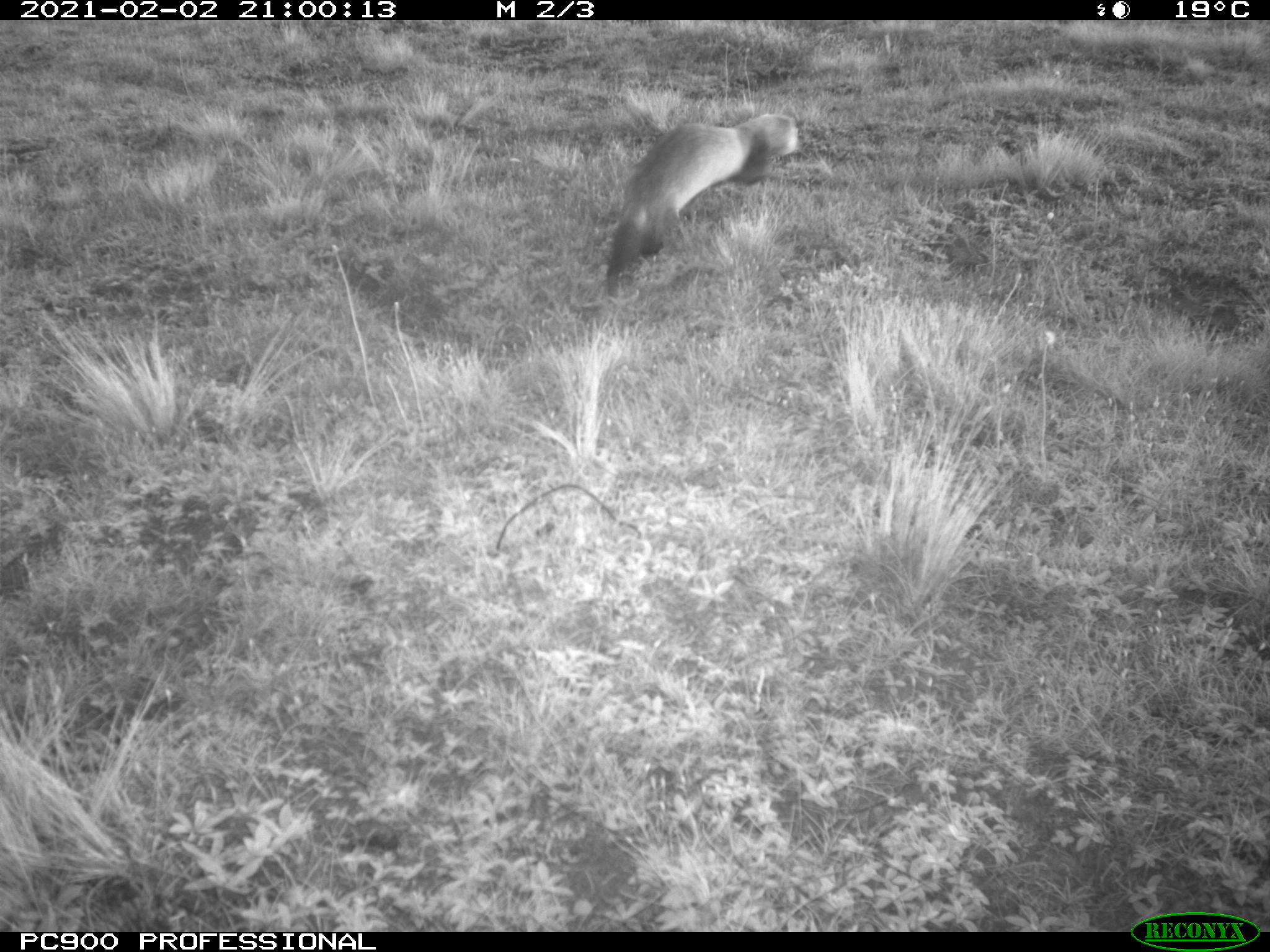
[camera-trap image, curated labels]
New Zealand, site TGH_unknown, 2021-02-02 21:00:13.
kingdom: Animalia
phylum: Chordata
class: Mammalia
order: Carnivora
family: Mustelidae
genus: Mustela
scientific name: Mustela furo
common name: ferret